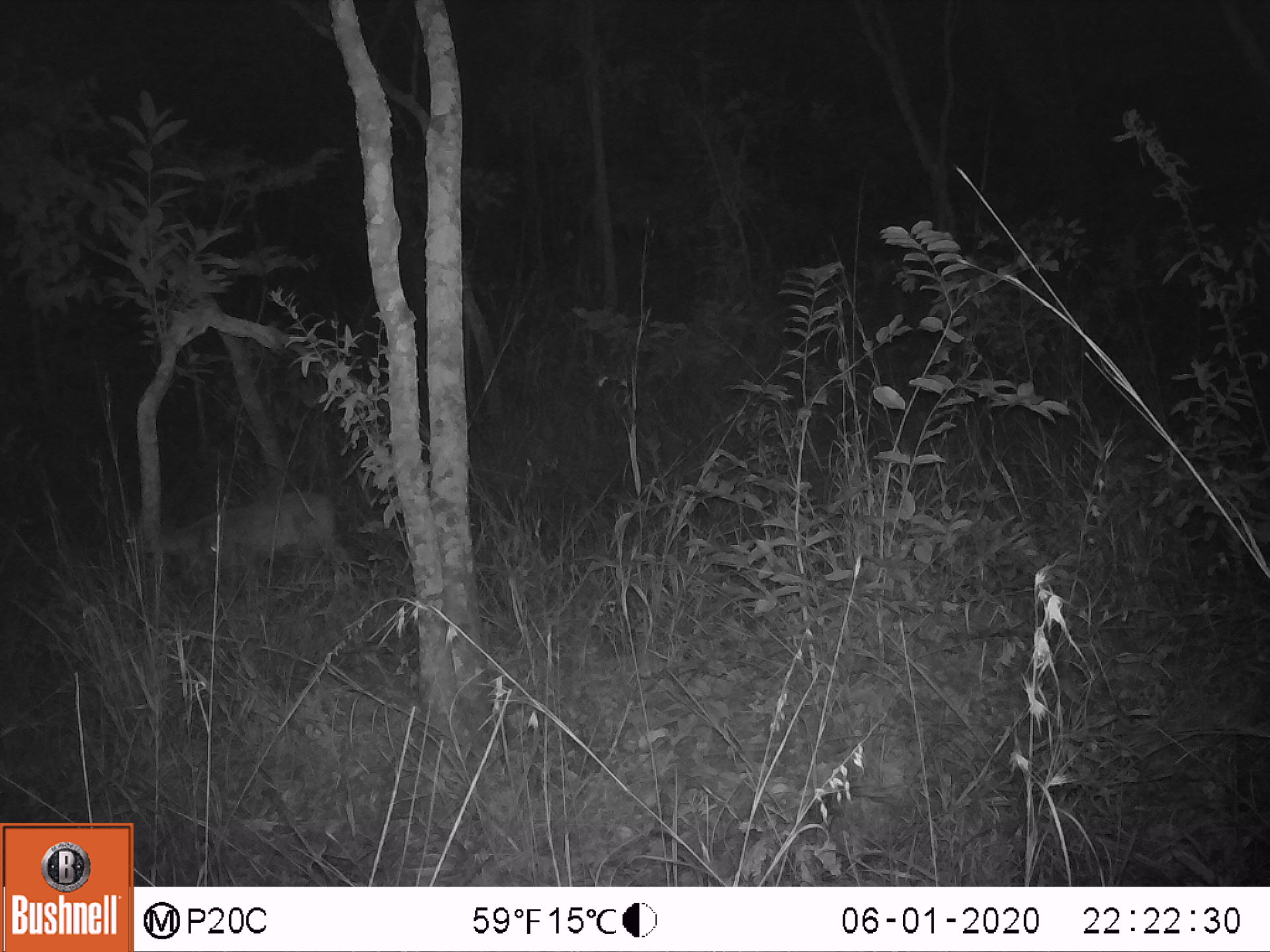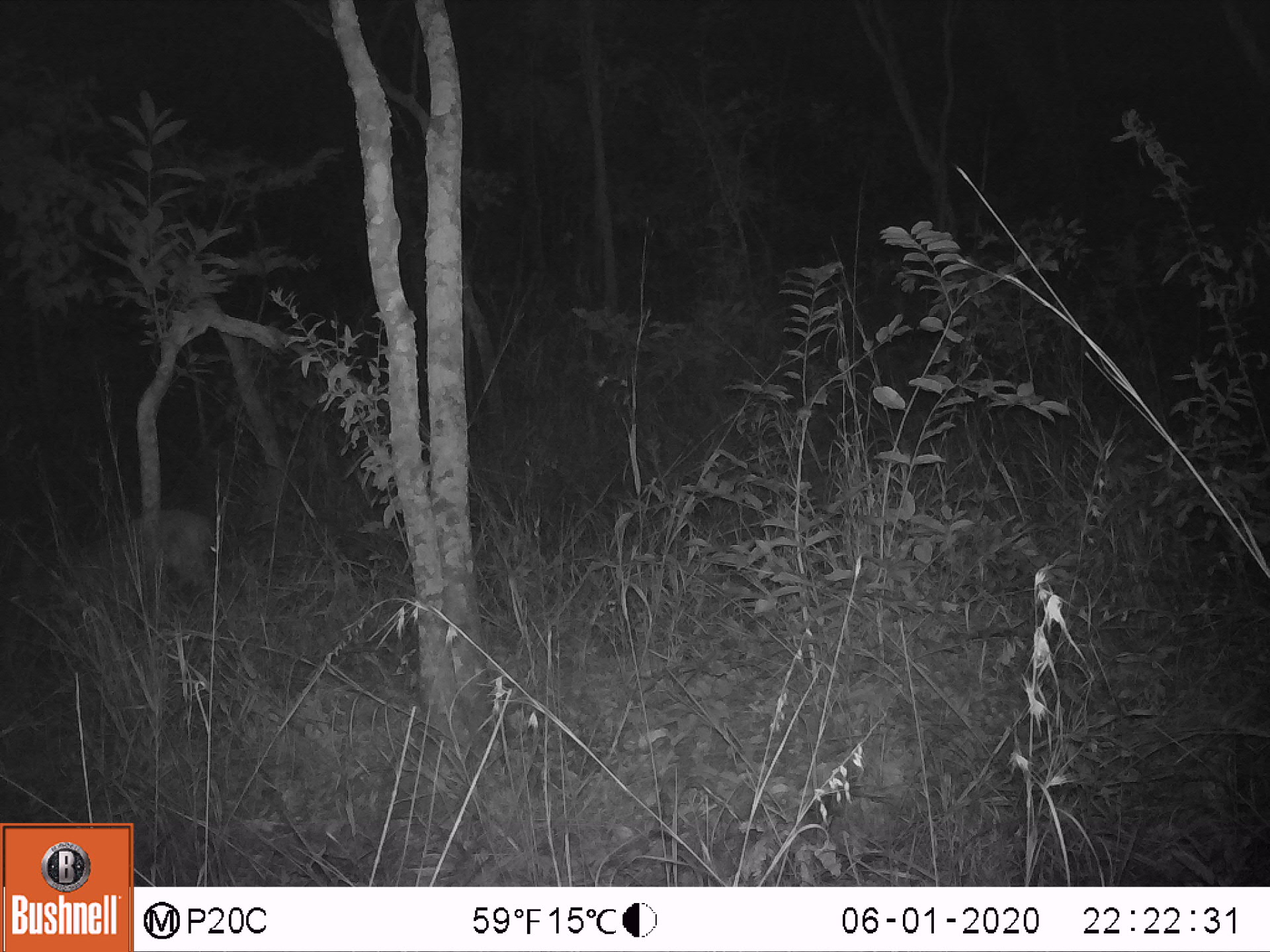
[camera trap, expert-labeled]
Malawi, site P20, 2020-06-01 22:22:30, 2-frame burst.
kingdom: Animalia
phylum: Chordata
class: Mammalia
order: Artiodactyla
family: Bovidae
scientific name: Antilopinae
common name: small antelope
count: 1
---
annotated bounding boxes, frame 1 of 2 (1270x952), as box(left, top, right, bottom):
small antelope: box(96, 473, 370, 626)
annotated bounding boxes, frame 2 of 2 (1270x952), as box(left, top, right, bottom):
small antelope: box(13, 483, 237, 677)